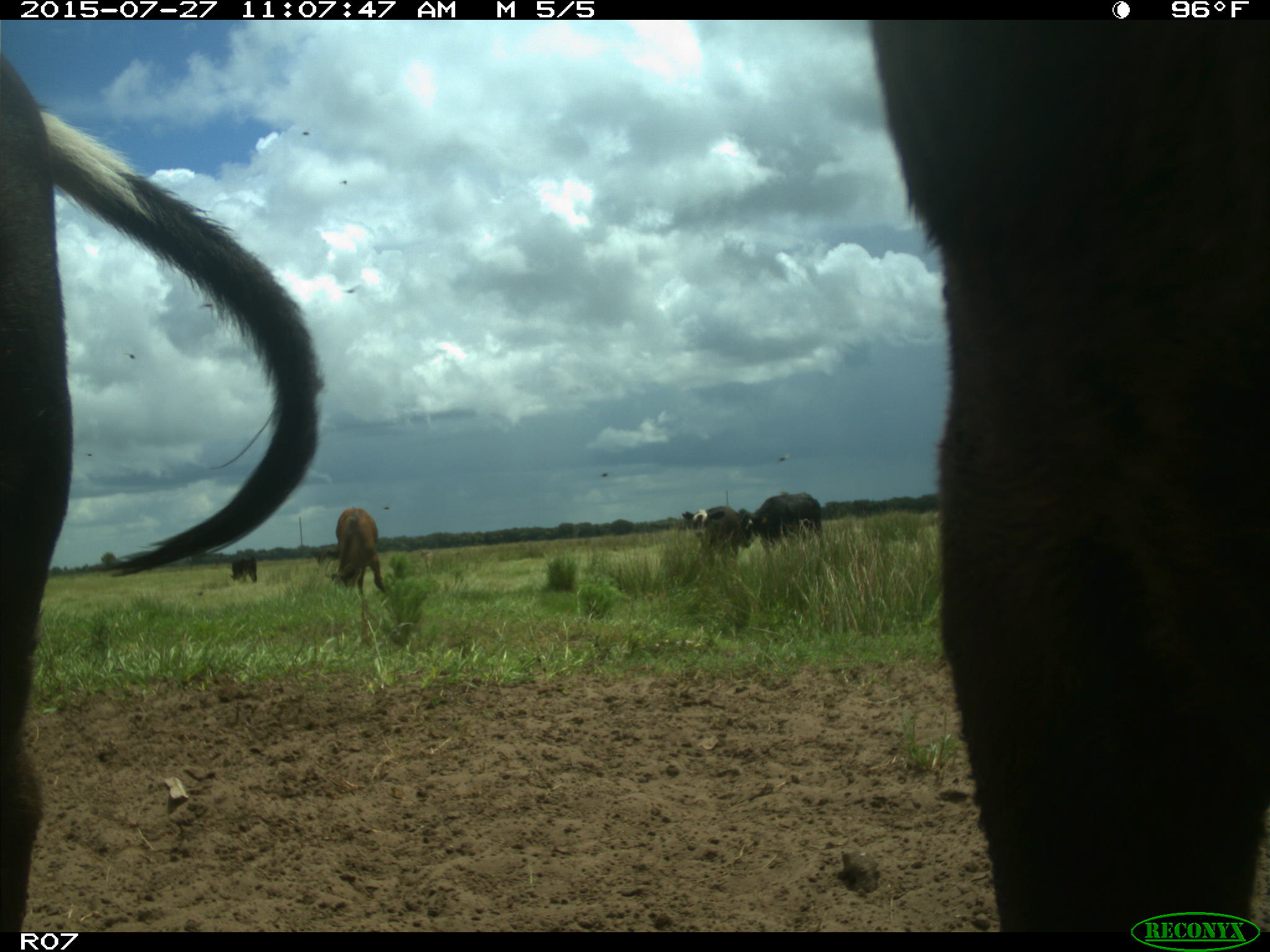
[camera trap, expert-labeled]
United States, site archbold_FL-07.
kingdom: Animalia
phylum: Chordata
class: Mammalia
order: Artiodactyla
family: Bovidae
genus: Bos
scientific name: Bos taurus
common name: domestic cow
Bos taurus (domestic cow).